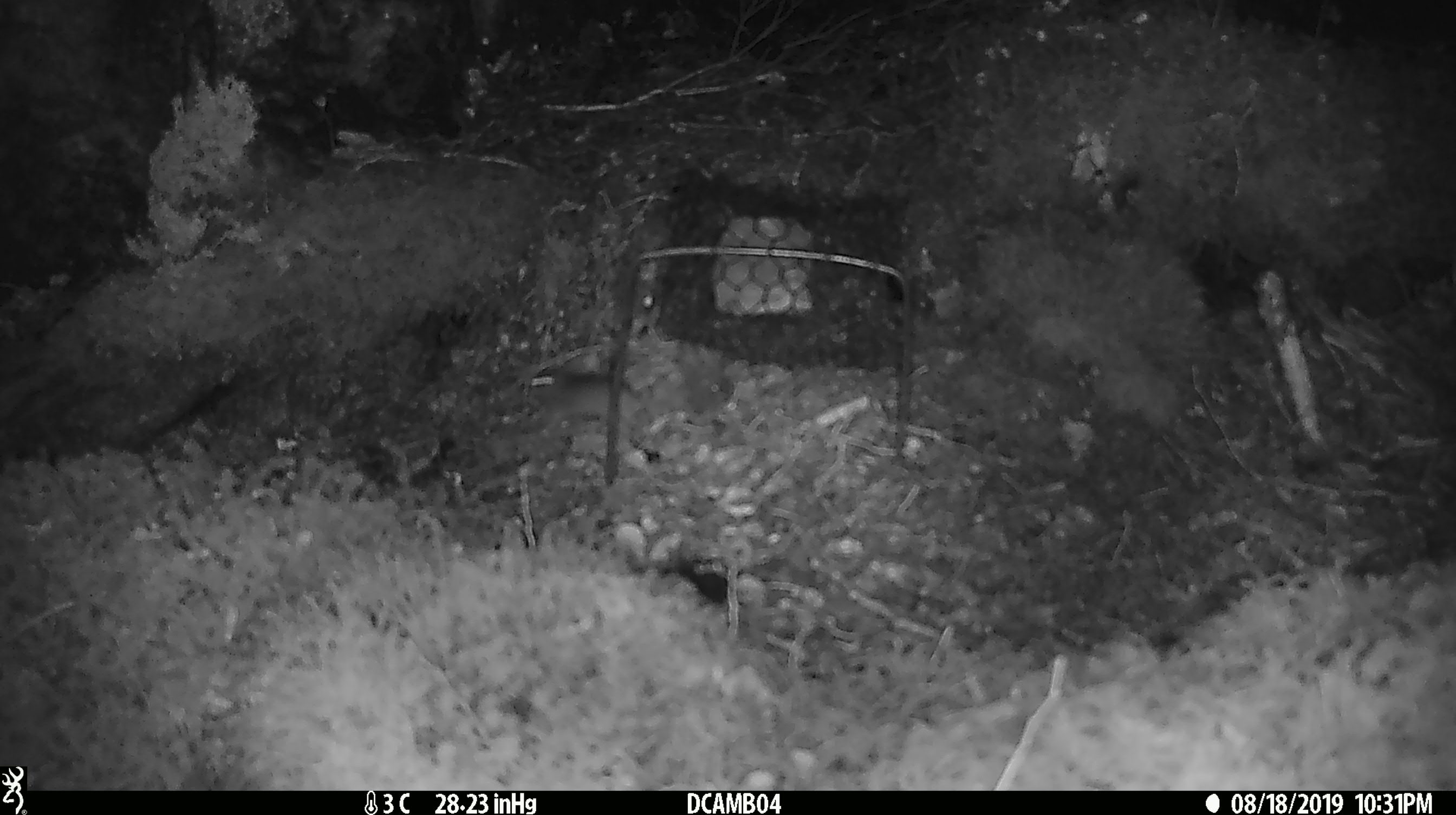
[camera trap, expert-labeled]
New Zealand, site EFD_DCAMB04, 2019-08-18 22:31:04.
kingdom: Animalia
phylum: Chordata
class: Mammalia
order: Rodentia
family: Muridae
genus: Mus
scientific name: Mus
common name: mouse